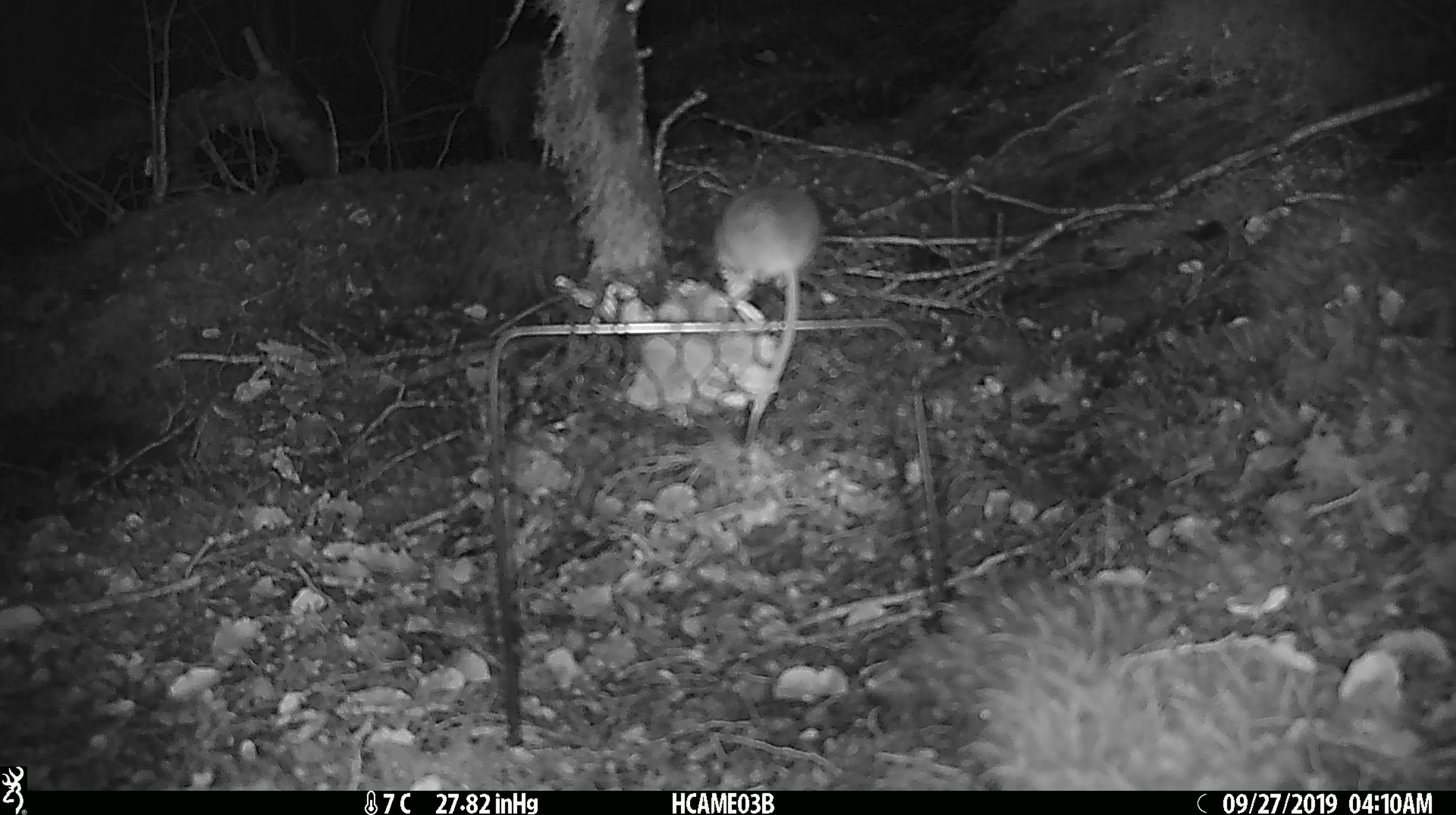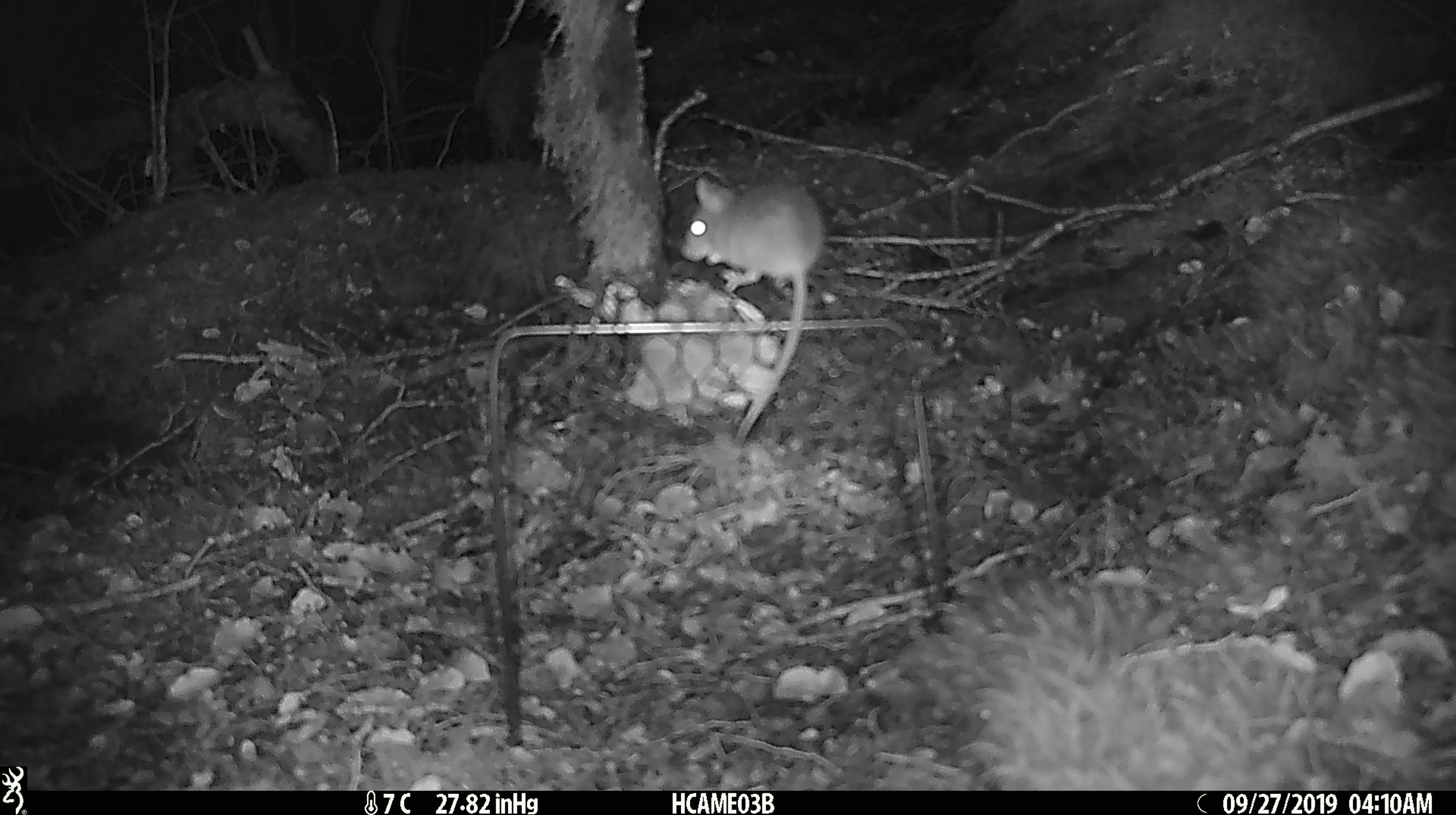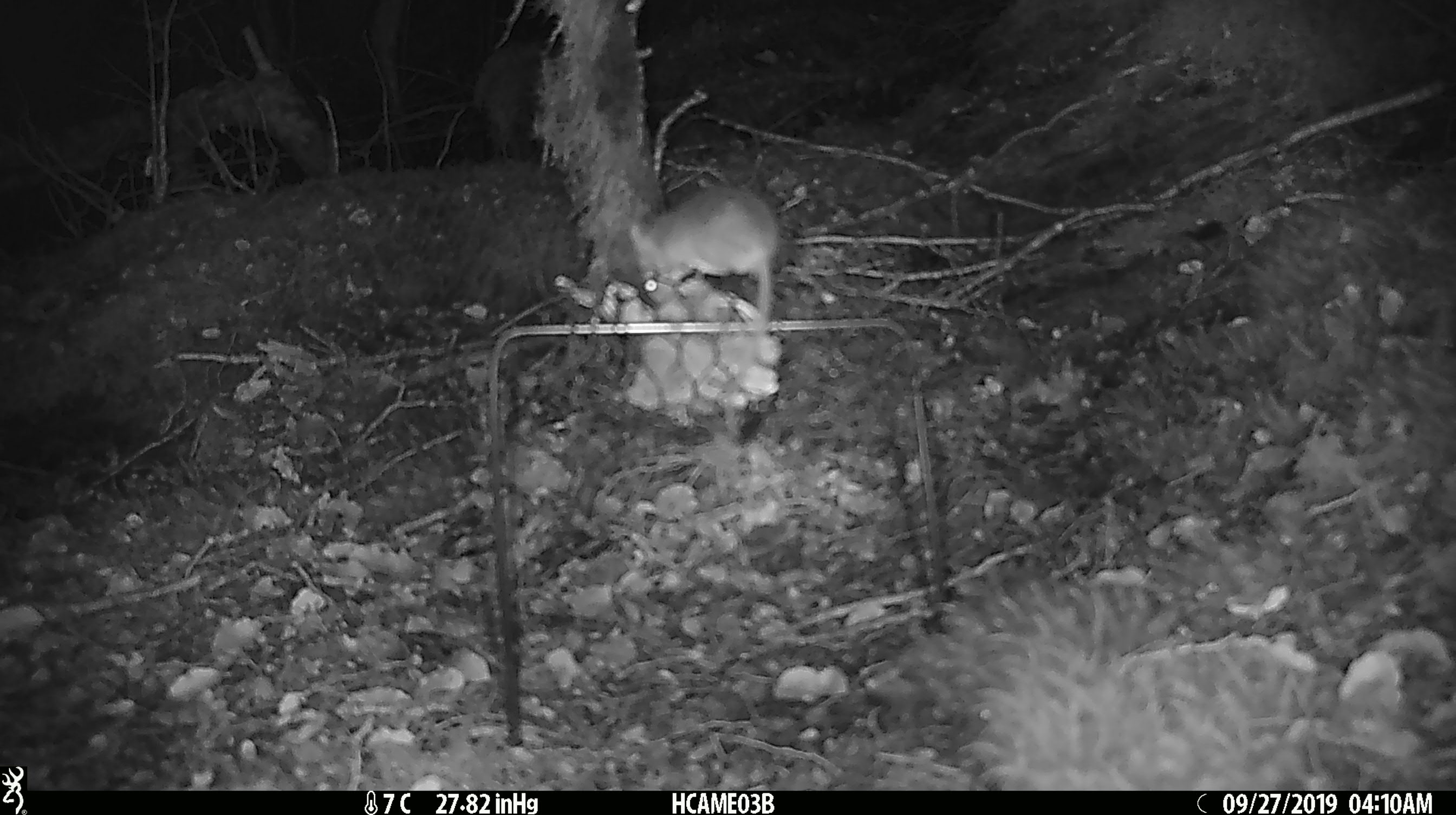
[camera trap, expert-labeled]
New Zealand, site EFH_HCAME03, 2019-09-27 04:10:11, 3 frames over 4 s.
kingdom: Animalia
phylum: Chordata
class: Mammalia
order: Rodentia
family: Muridae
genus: Mus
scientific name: Mus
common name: mouse